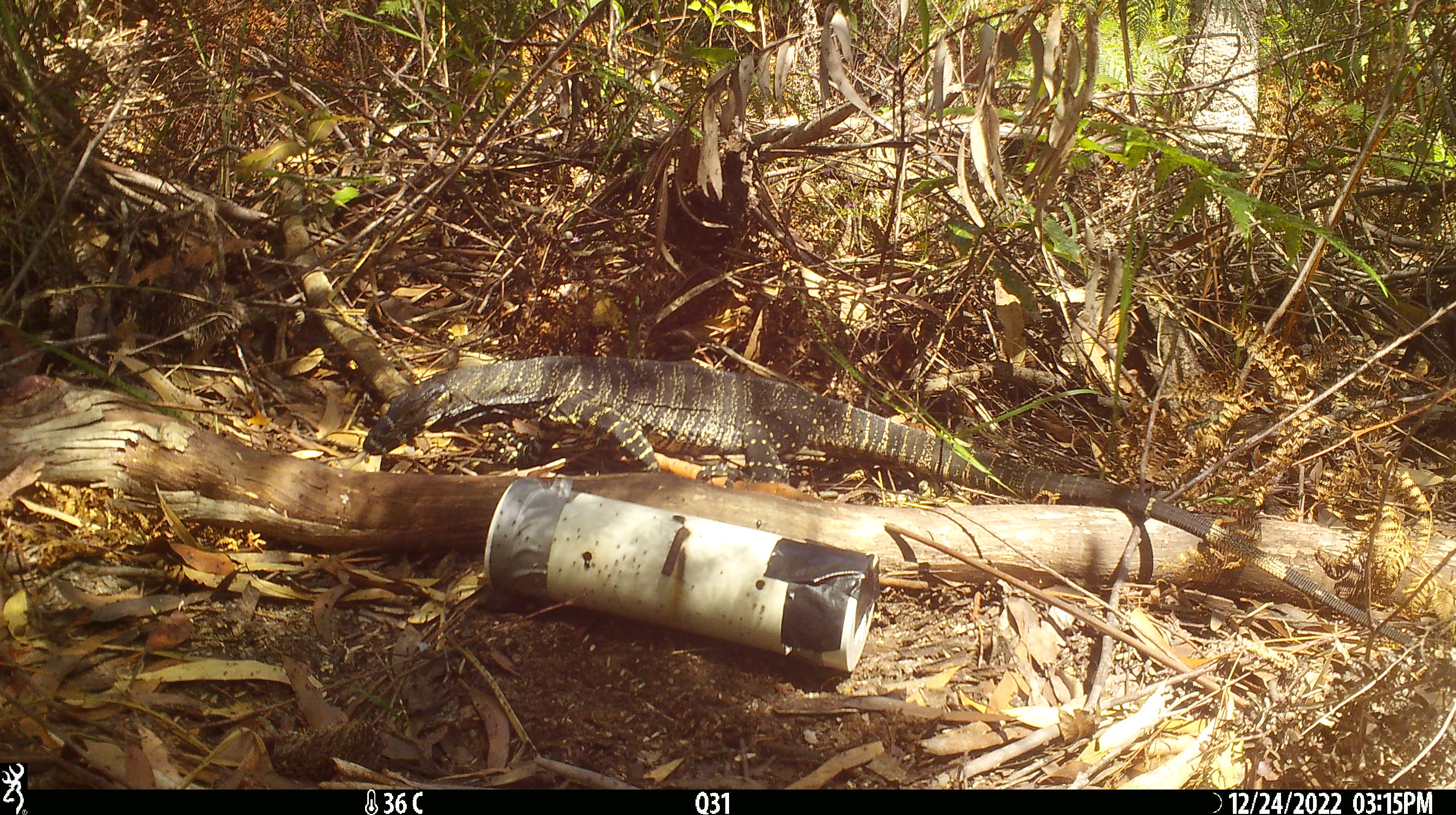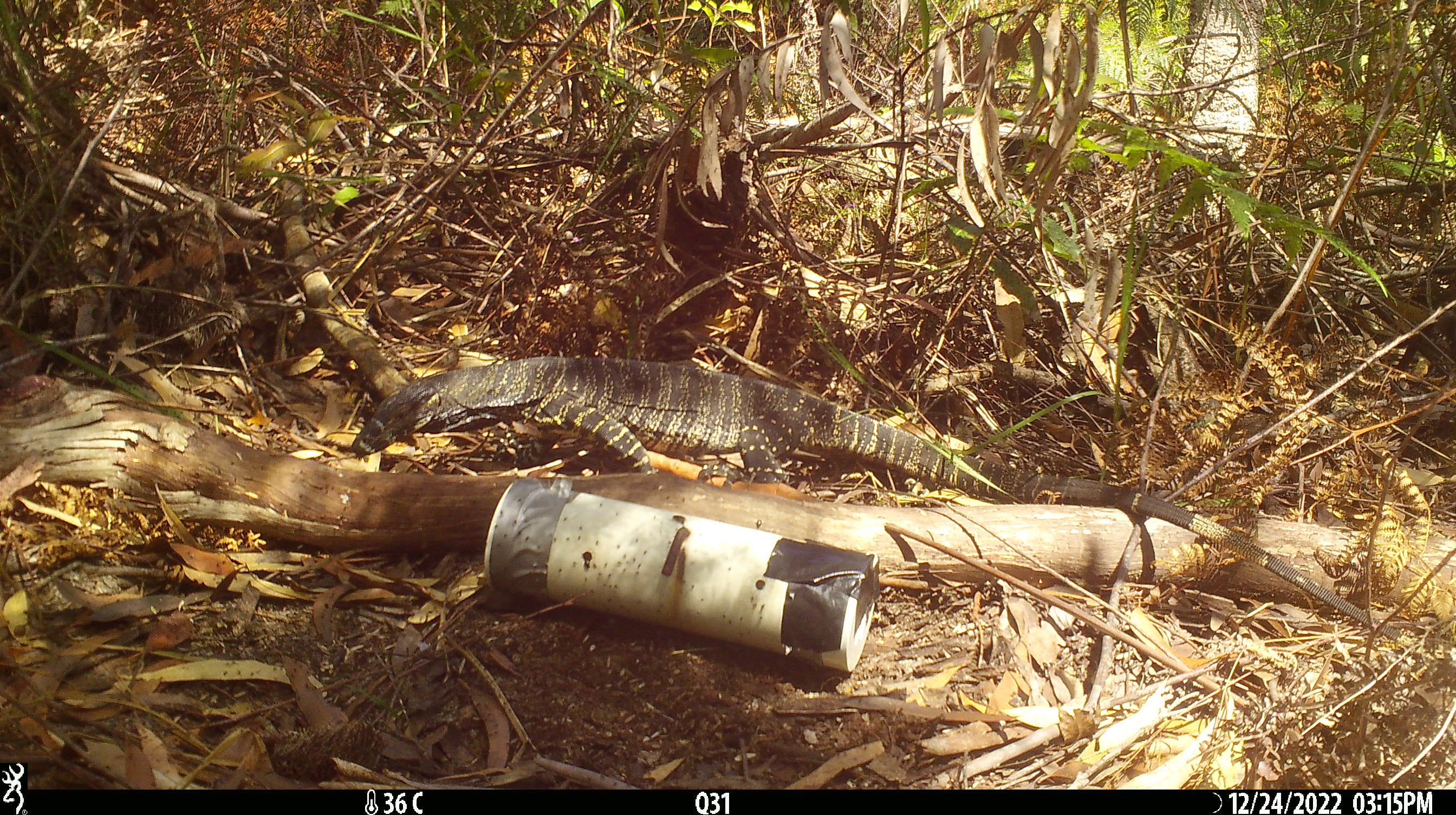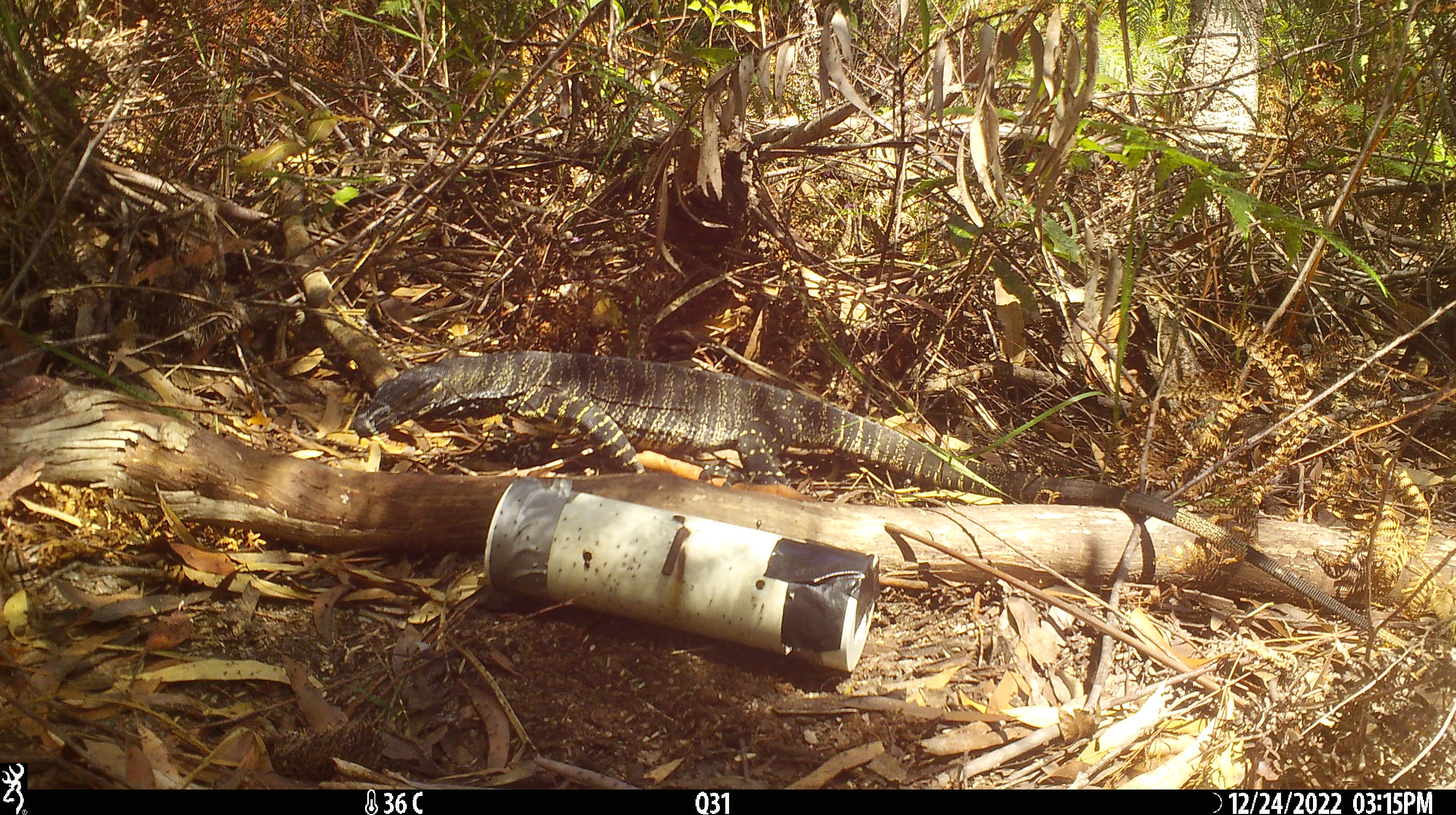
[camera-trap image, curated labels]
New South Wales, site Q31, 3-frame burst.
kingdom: Animalia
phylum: Chordata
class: Reptilia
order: Squamata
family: Varanidae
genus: Varanus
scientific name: Varanus varius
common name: lace monitor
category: goanna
Goanna (lace monitor) (Varanus varius).